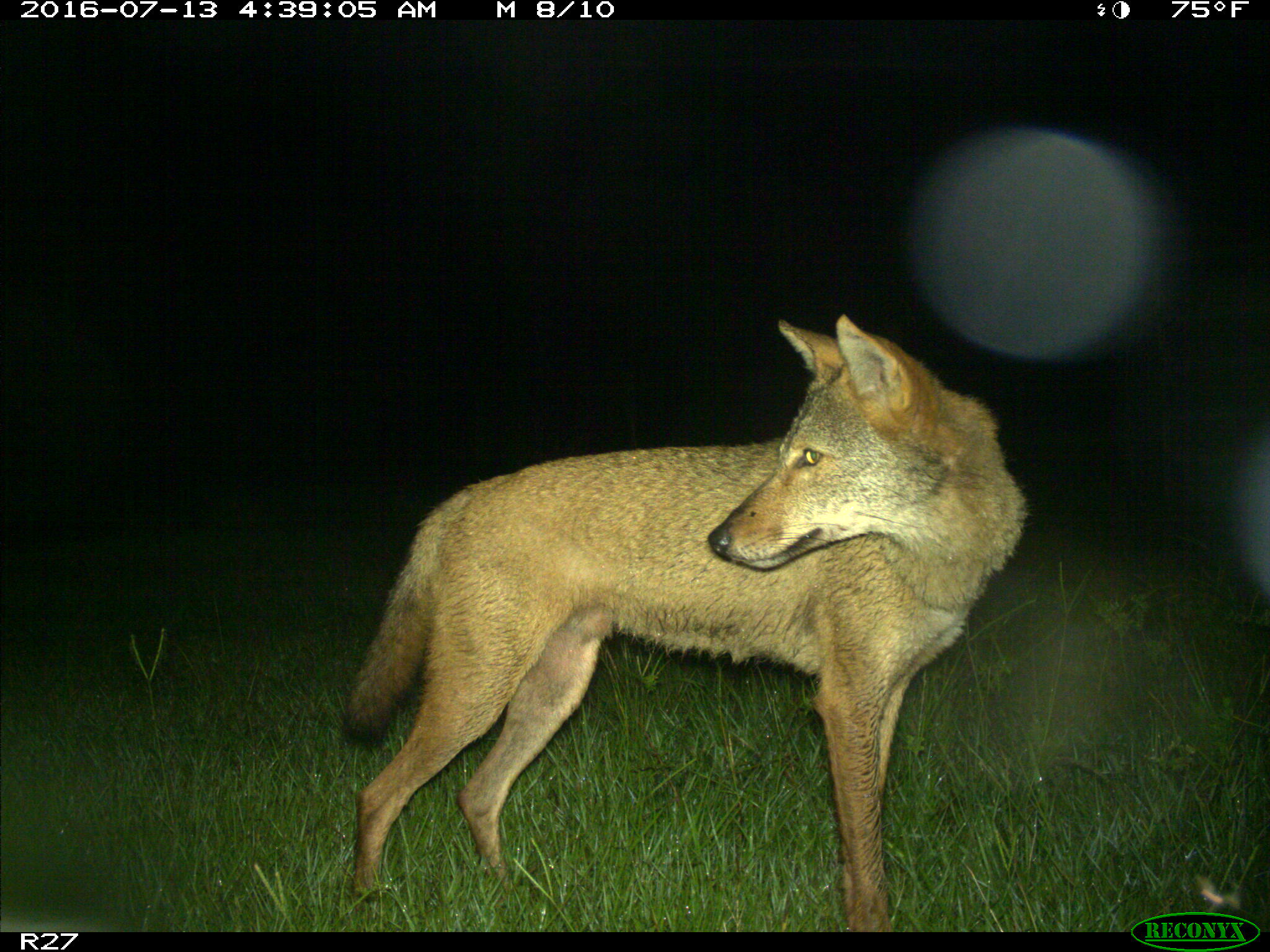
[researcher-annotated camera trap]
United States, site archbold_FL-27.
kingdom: Animalia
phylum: Chordata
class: Mammalia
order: Carnivora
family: Canidae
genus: Canis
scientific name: Canis latrans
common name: coyote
Canis latrans (coyote).